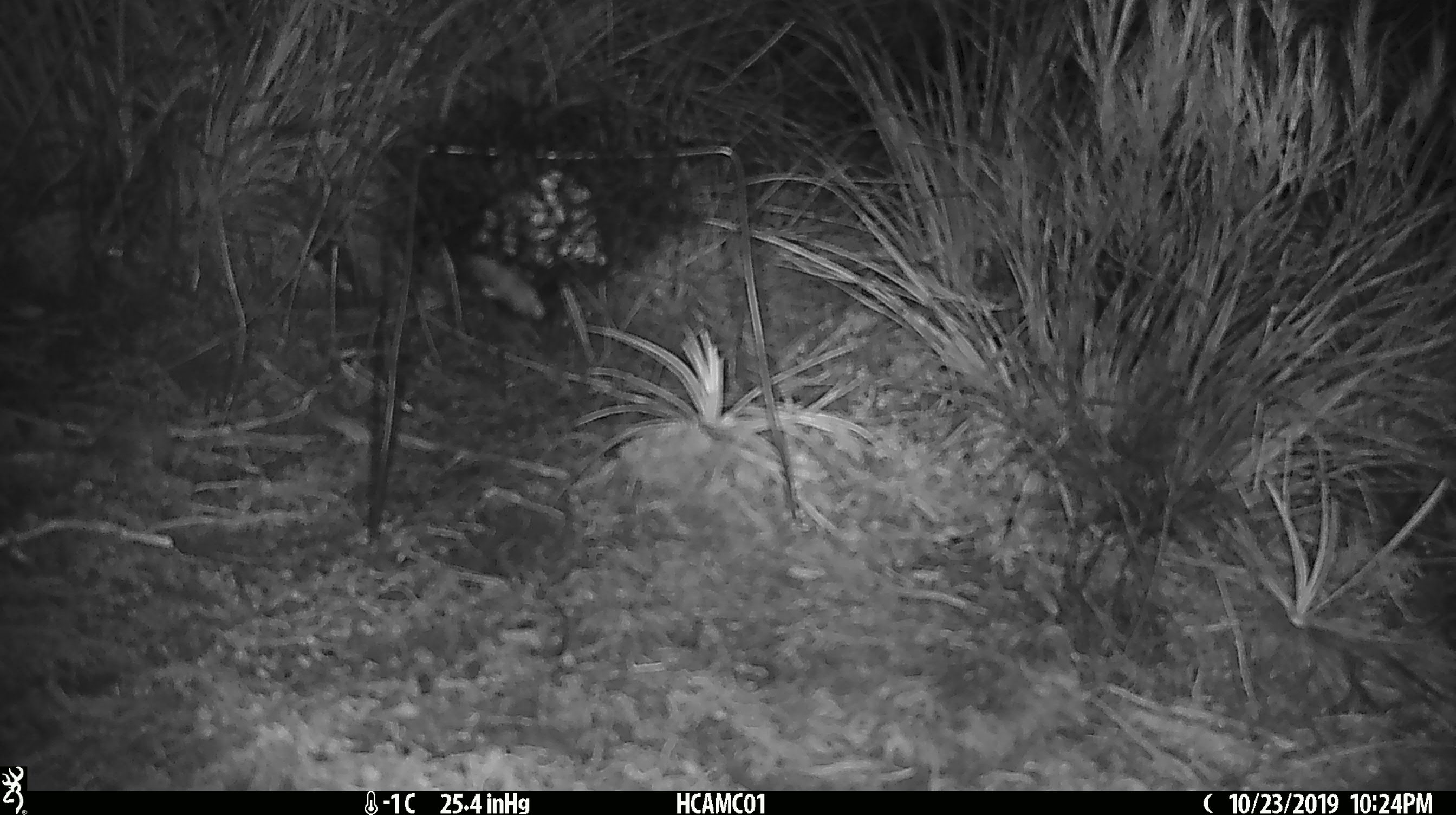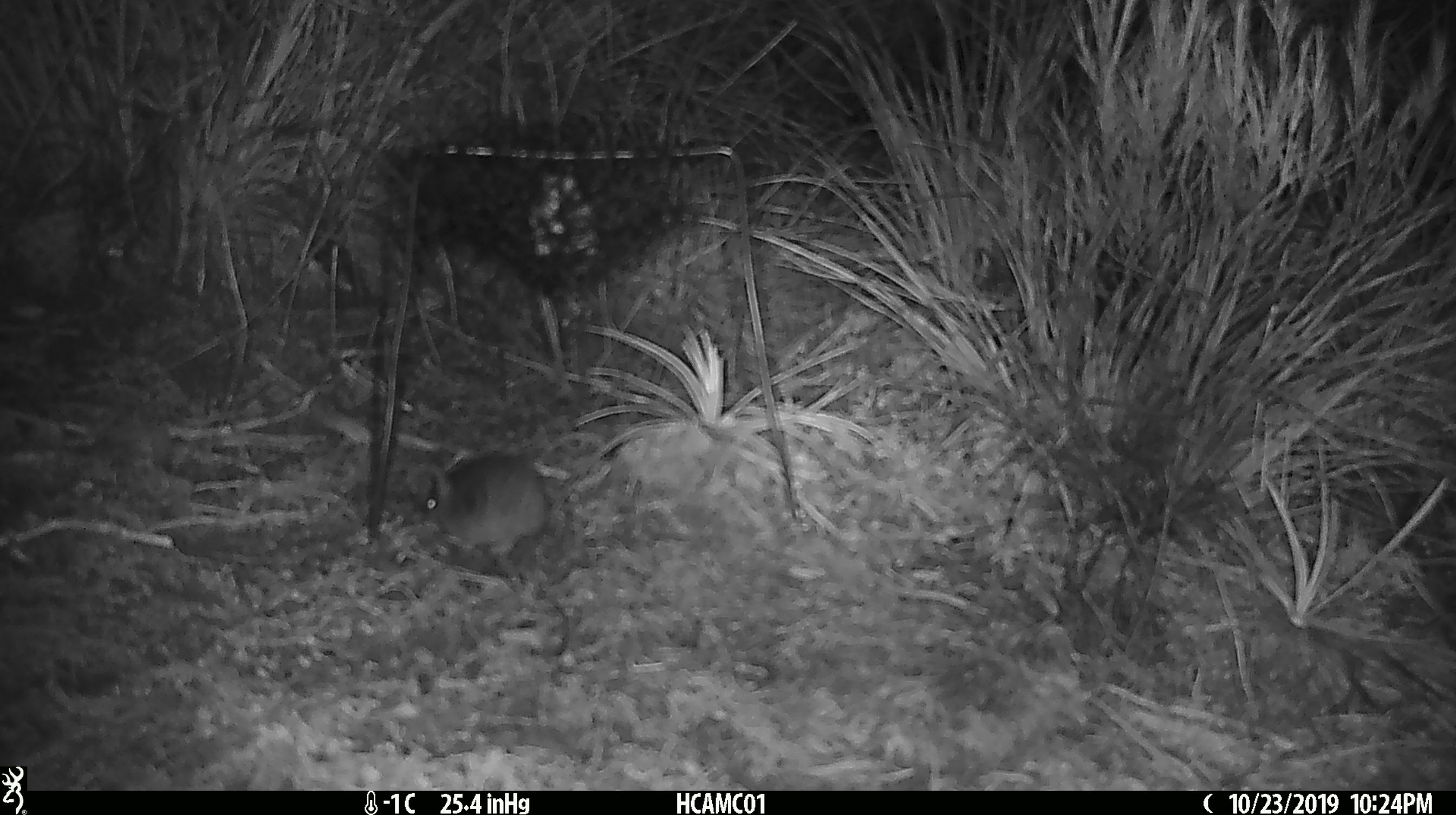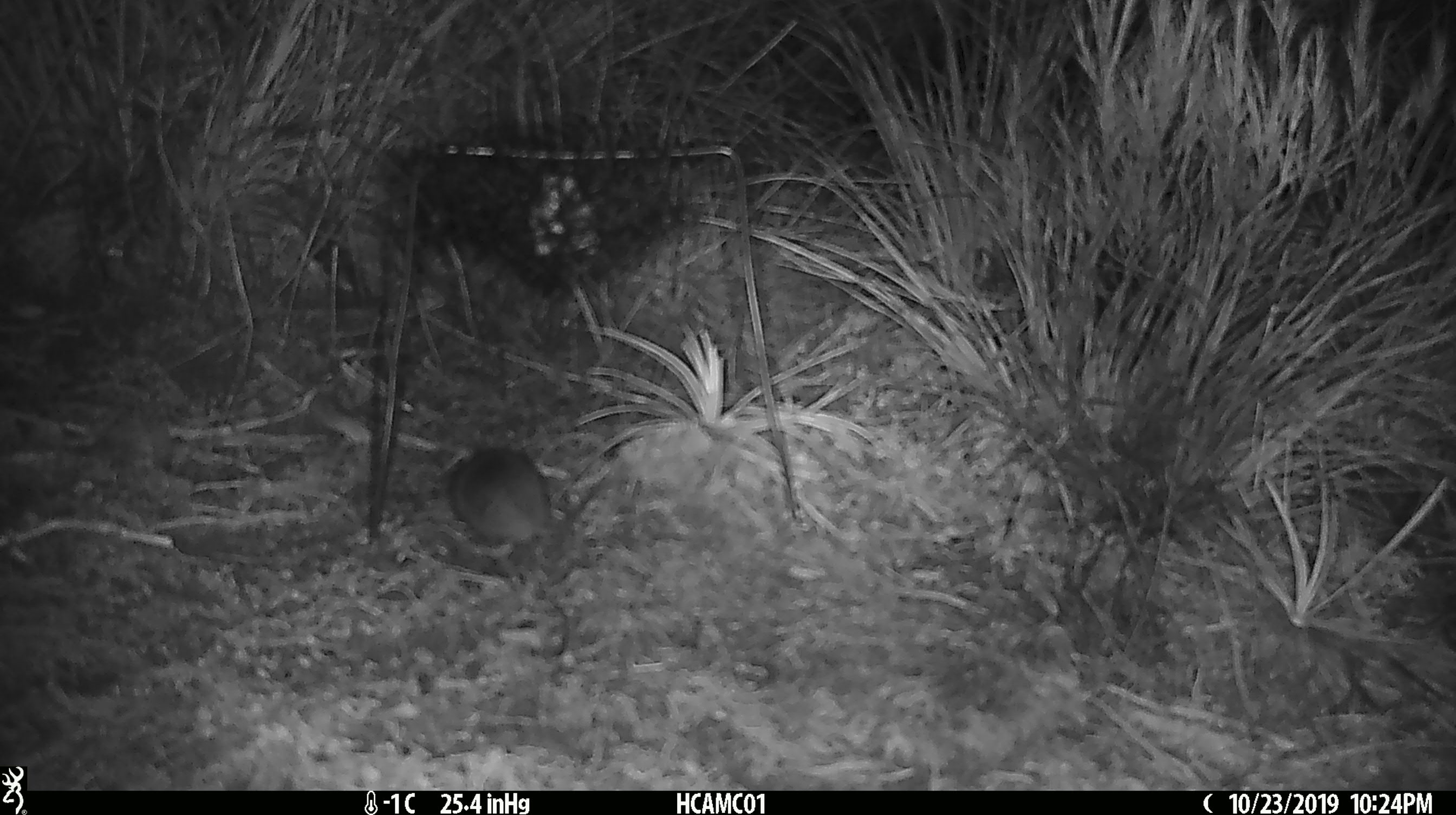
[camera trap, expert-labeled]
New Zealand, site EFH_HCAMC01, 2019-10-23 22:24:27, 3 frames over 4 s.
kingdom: Animalia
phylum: Chordata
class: Mammalia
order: Rodentia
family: Muridae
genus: Mus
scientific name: Mus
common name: mouse